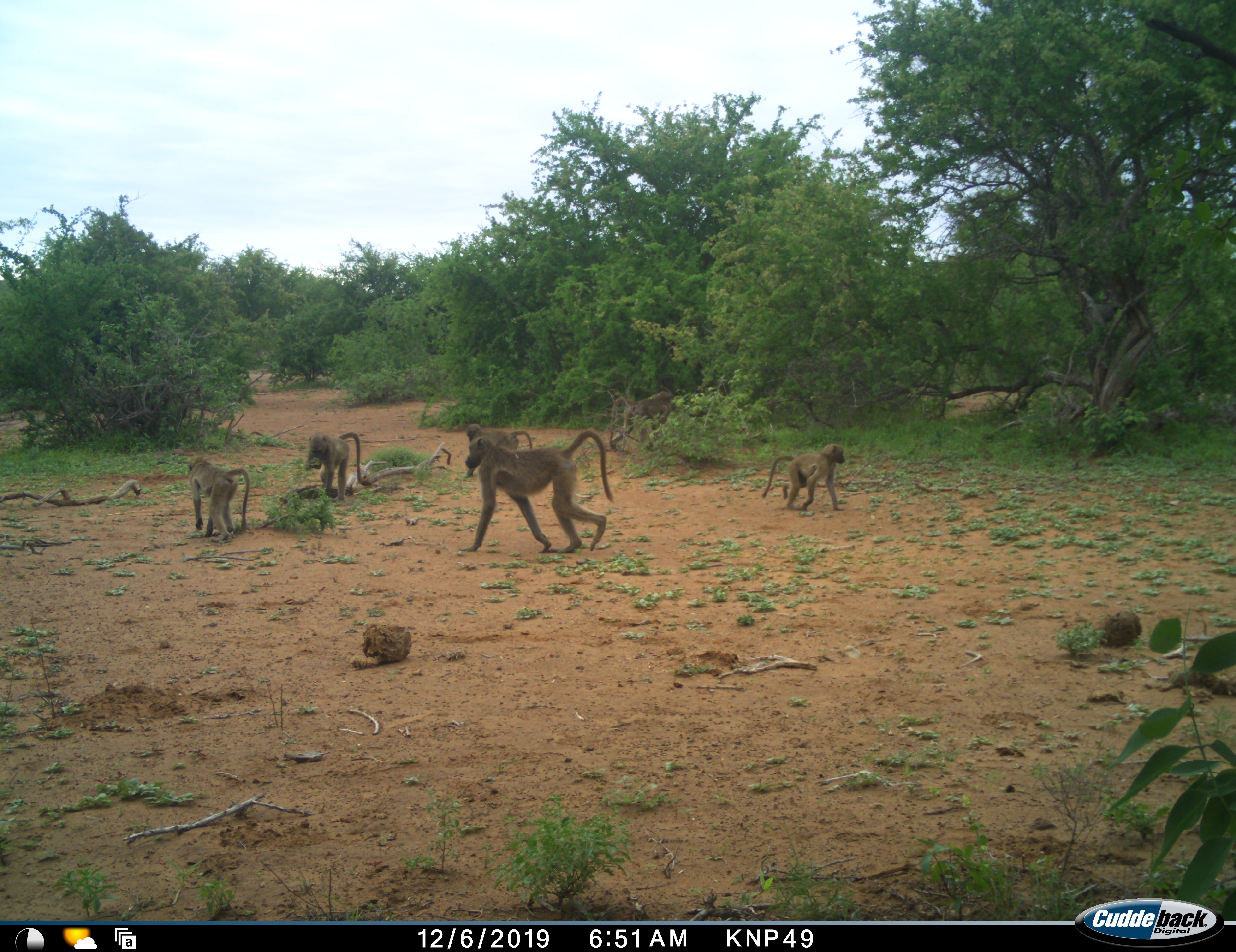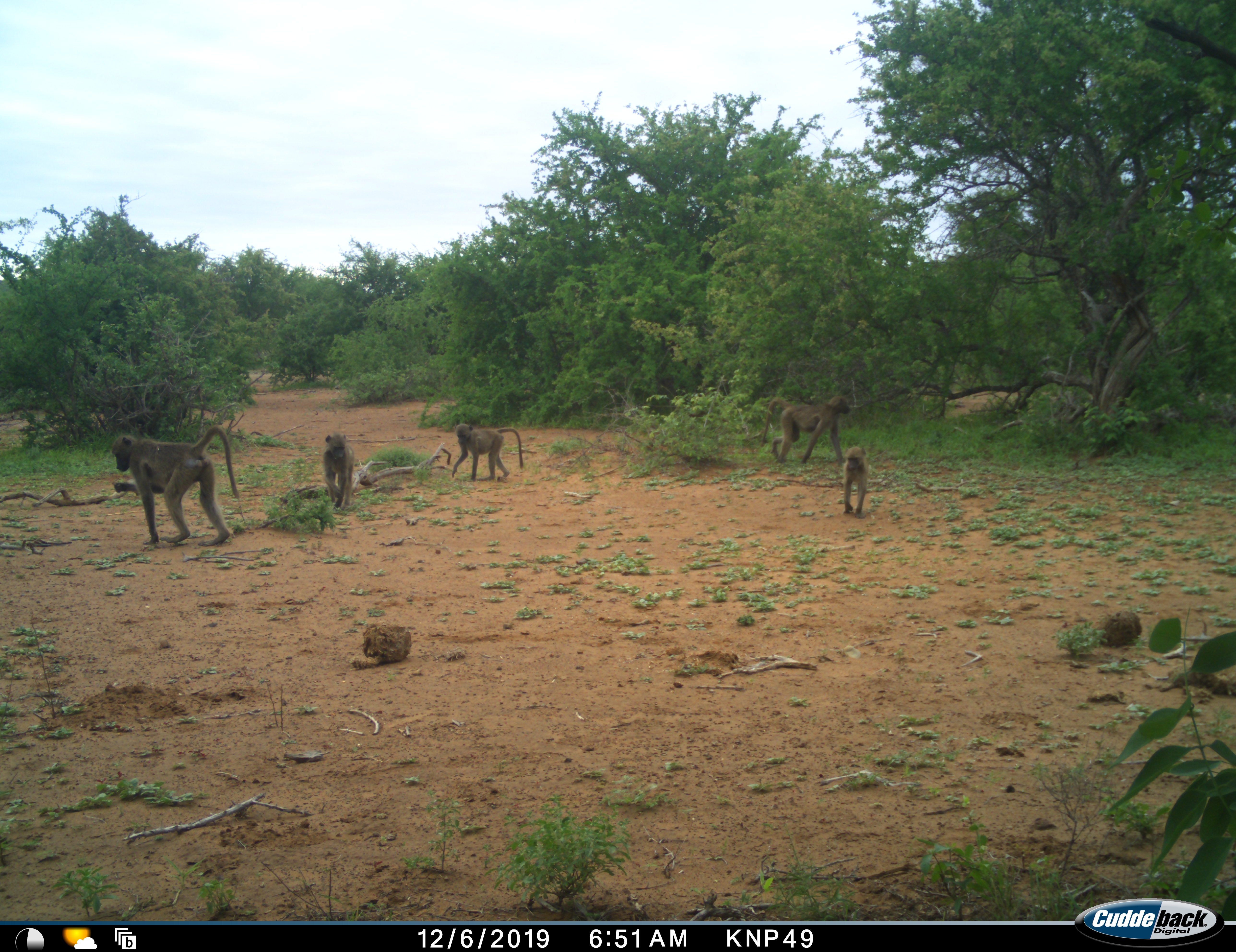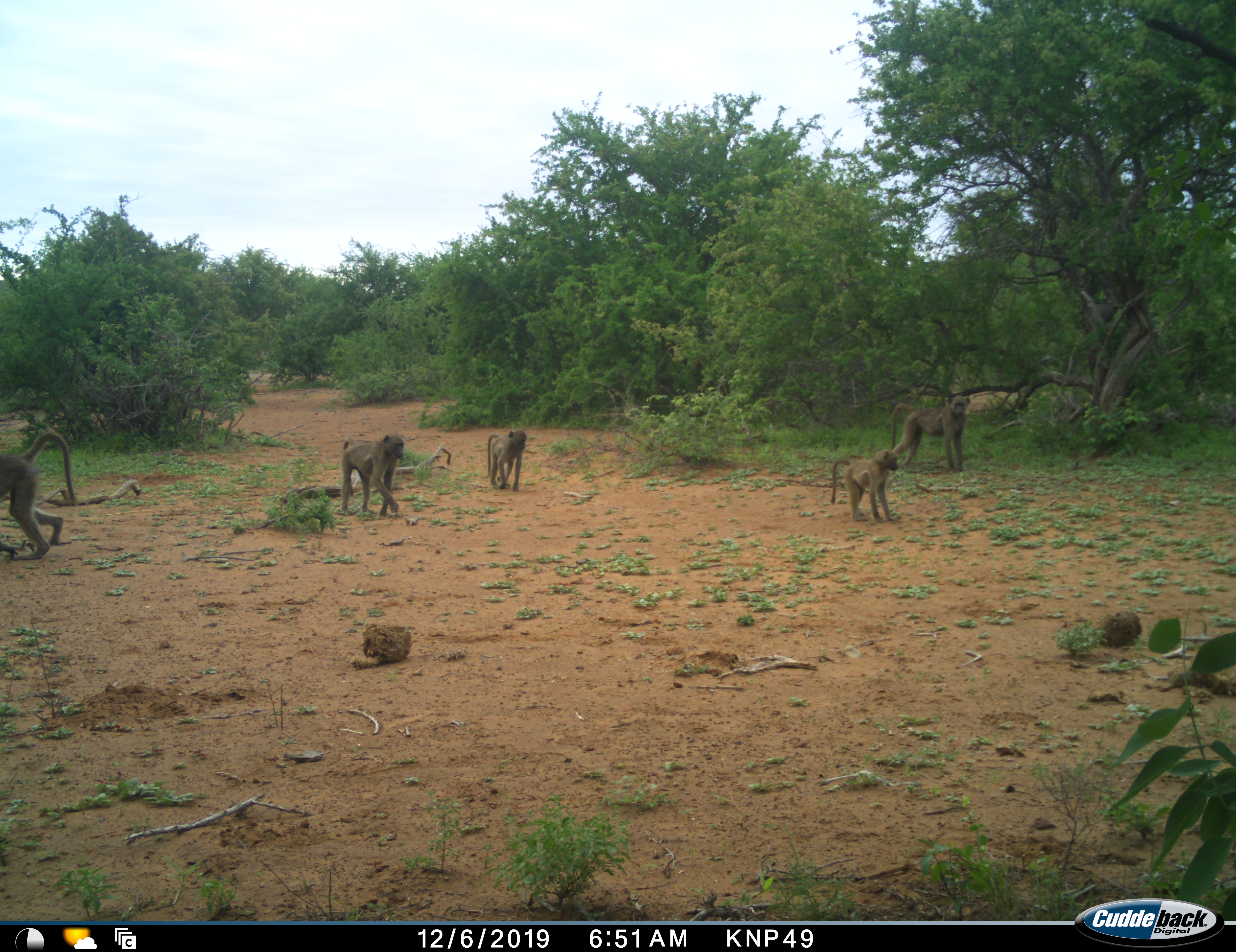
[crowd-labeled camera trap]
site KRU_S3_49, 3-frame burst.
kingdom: Animalia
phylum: Chordata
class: Mammalia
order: Primates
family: Cercopithecidae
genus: Papio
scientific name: Papio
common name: baboon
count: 6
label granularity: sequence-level